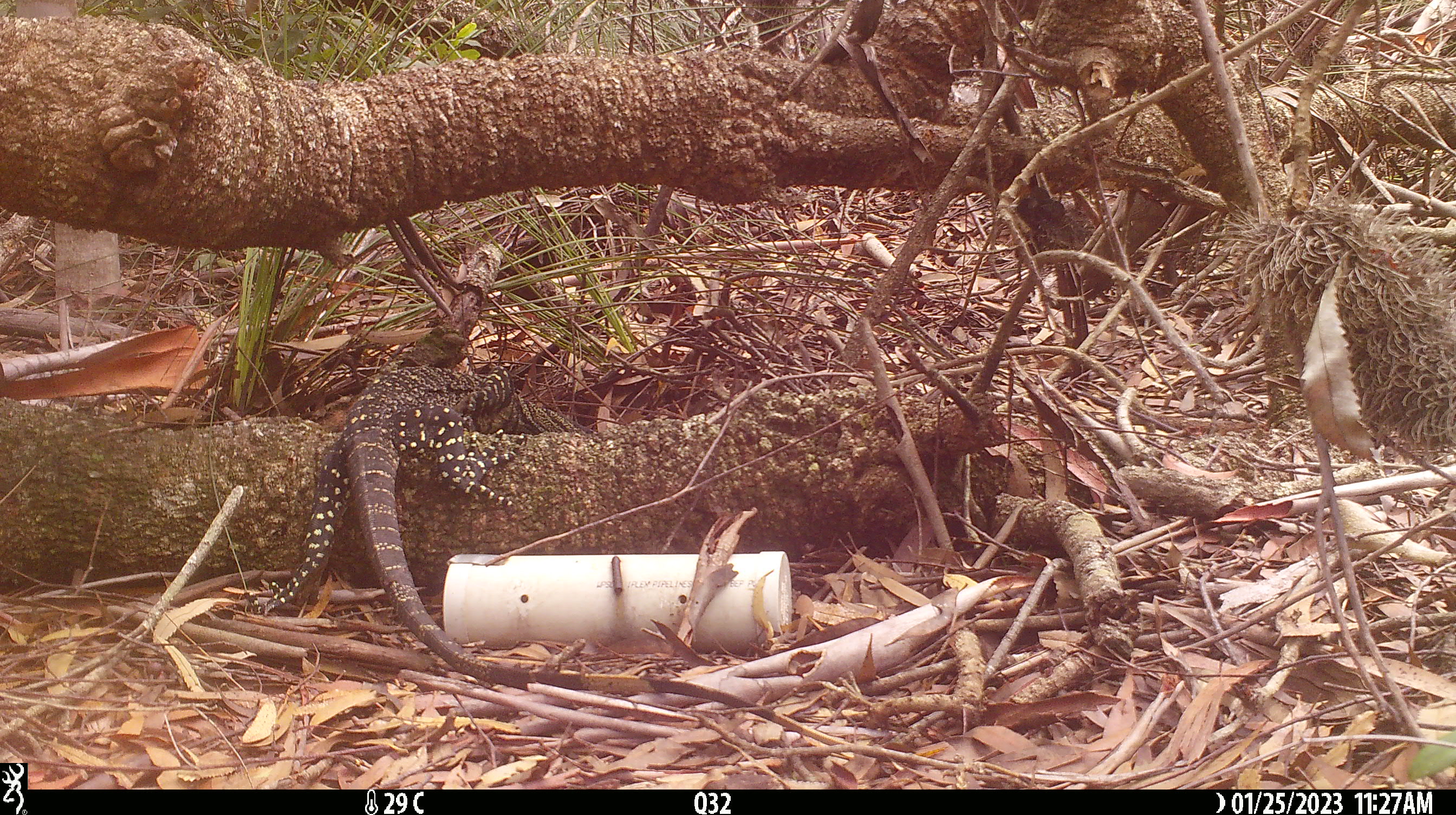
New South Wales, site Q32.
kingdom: Animalia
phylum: Chordata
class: Reptilia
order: Squamata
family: Varanidae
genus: Varanus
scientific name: Varanus varius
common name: lace monitor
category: goanna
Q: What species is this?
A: Goanna (lace monitor) (Varanus varius).